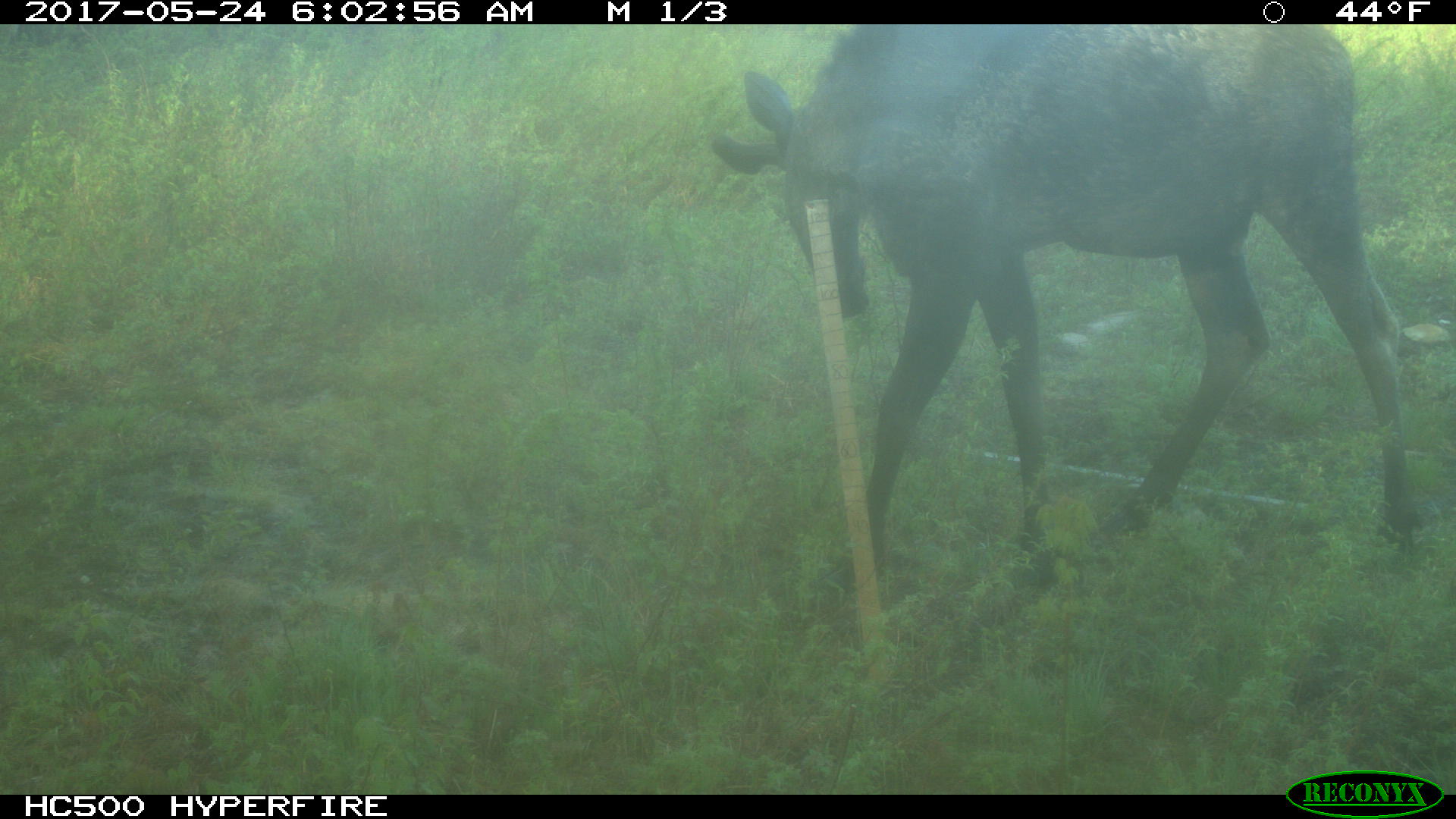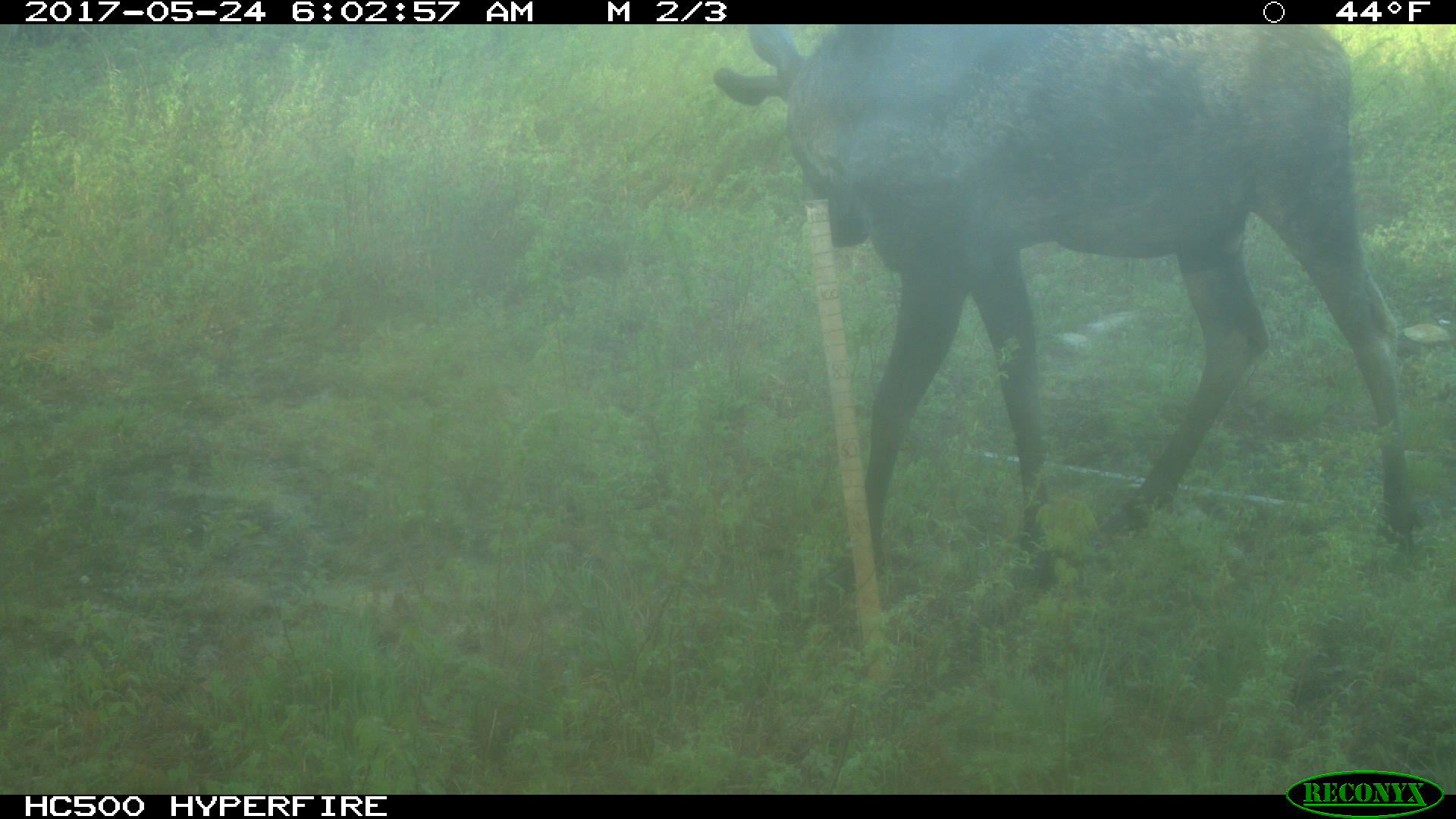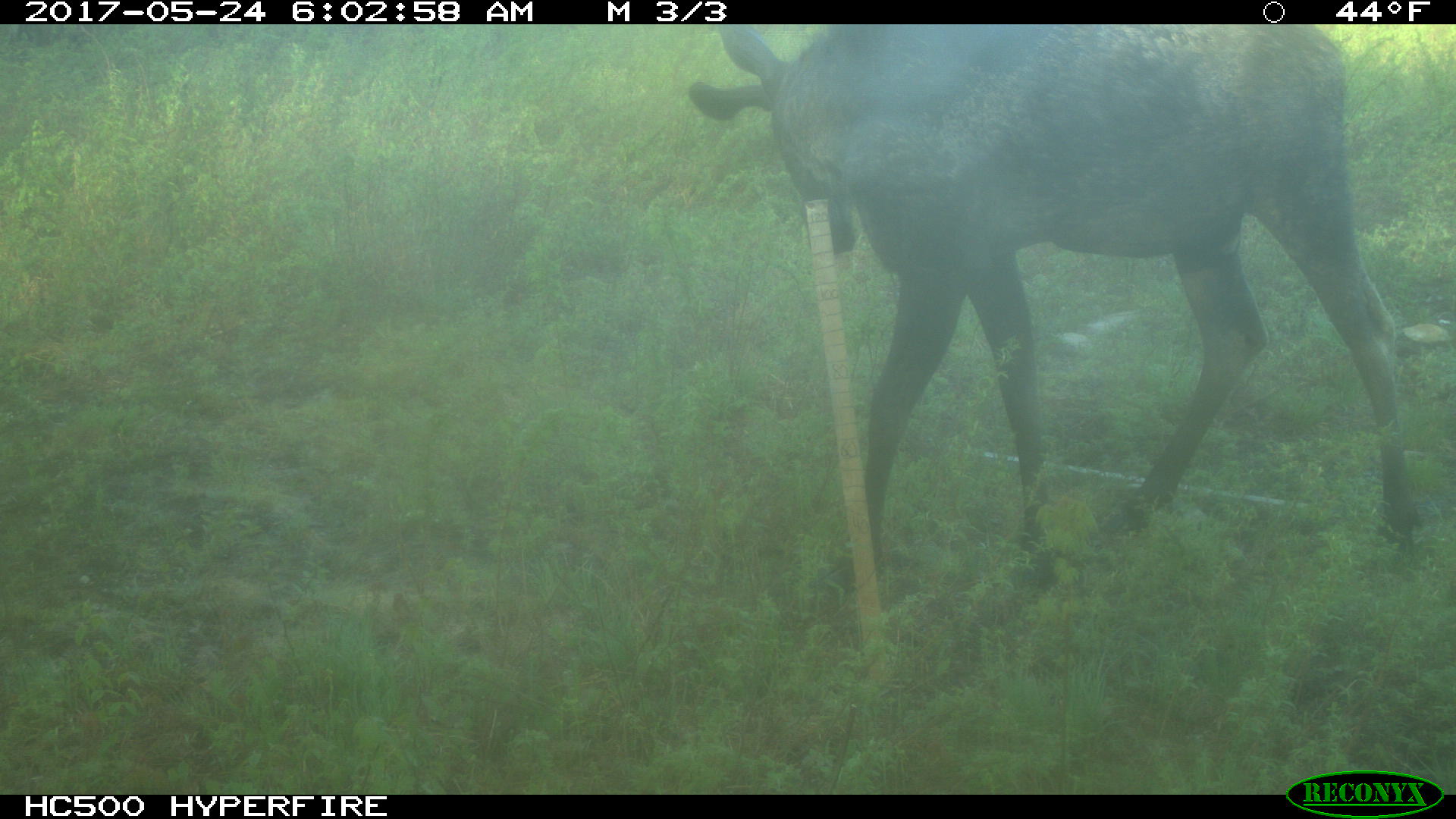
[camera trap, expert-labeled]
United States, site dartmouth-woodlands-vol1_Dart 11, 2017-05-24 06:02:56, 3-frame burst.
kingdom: Animalia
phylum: Chordata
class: Mammalia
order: Artiodactyla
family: Cervidae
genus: Alces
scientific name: Alces alces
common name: moose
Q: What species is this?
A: Moose (Alces alces).